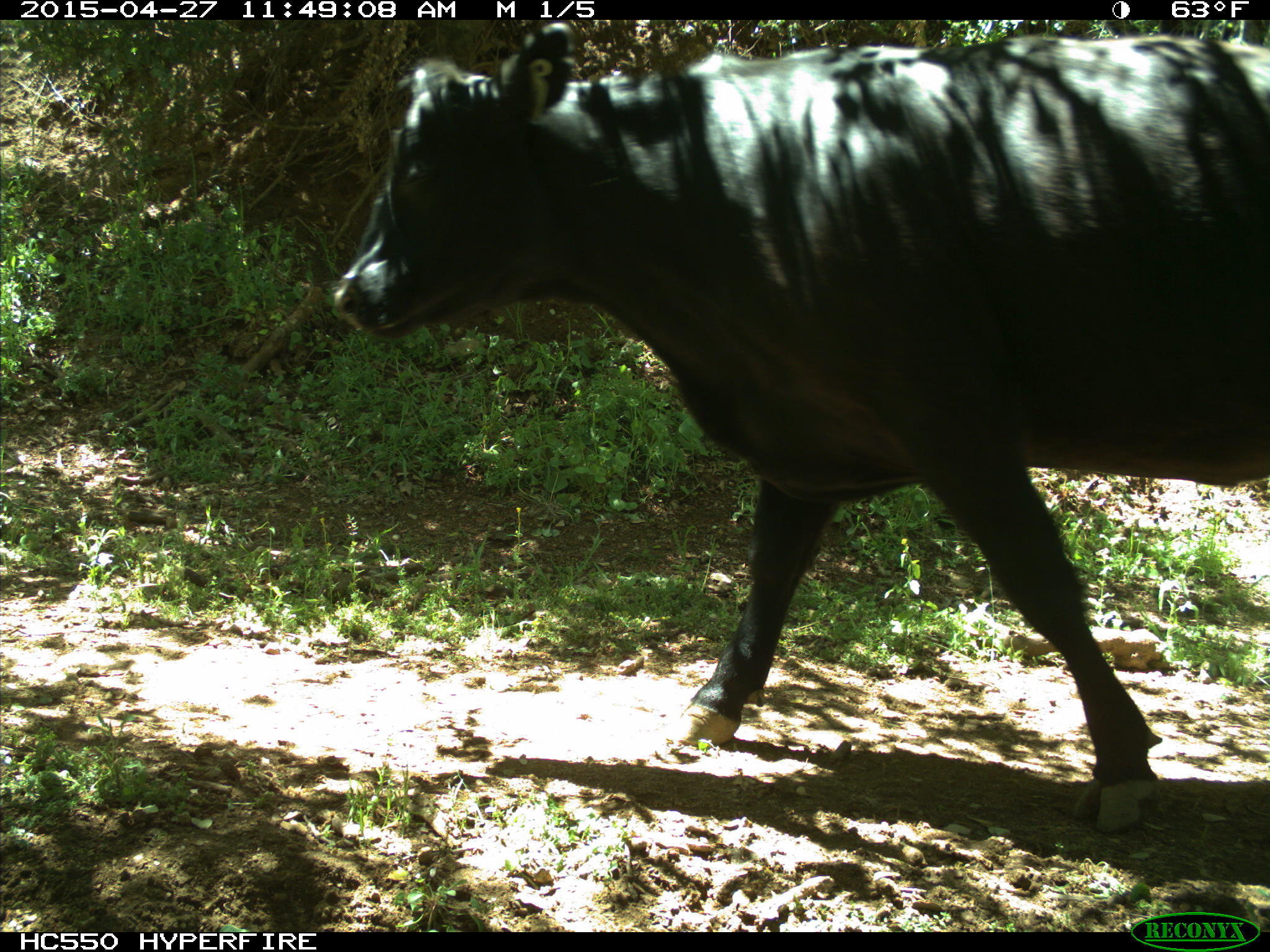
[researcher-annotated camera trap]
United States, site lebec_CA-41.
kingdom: Animalia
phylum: Chordata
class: Mammalia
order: Artiodactyla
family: Bovidae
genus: Bos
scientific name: Bos taurus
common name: domestic cow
Bos taurus (domestic cow).